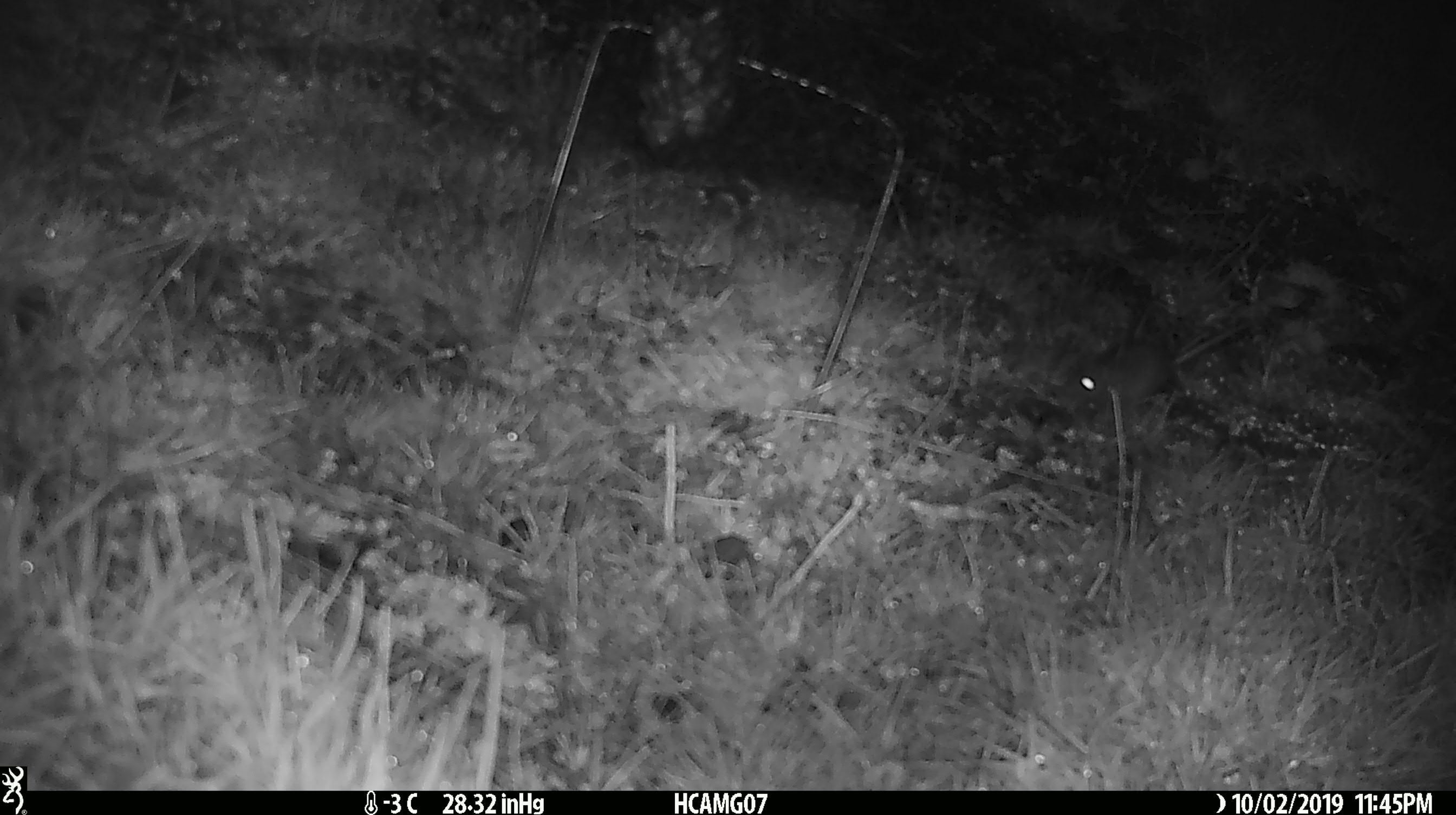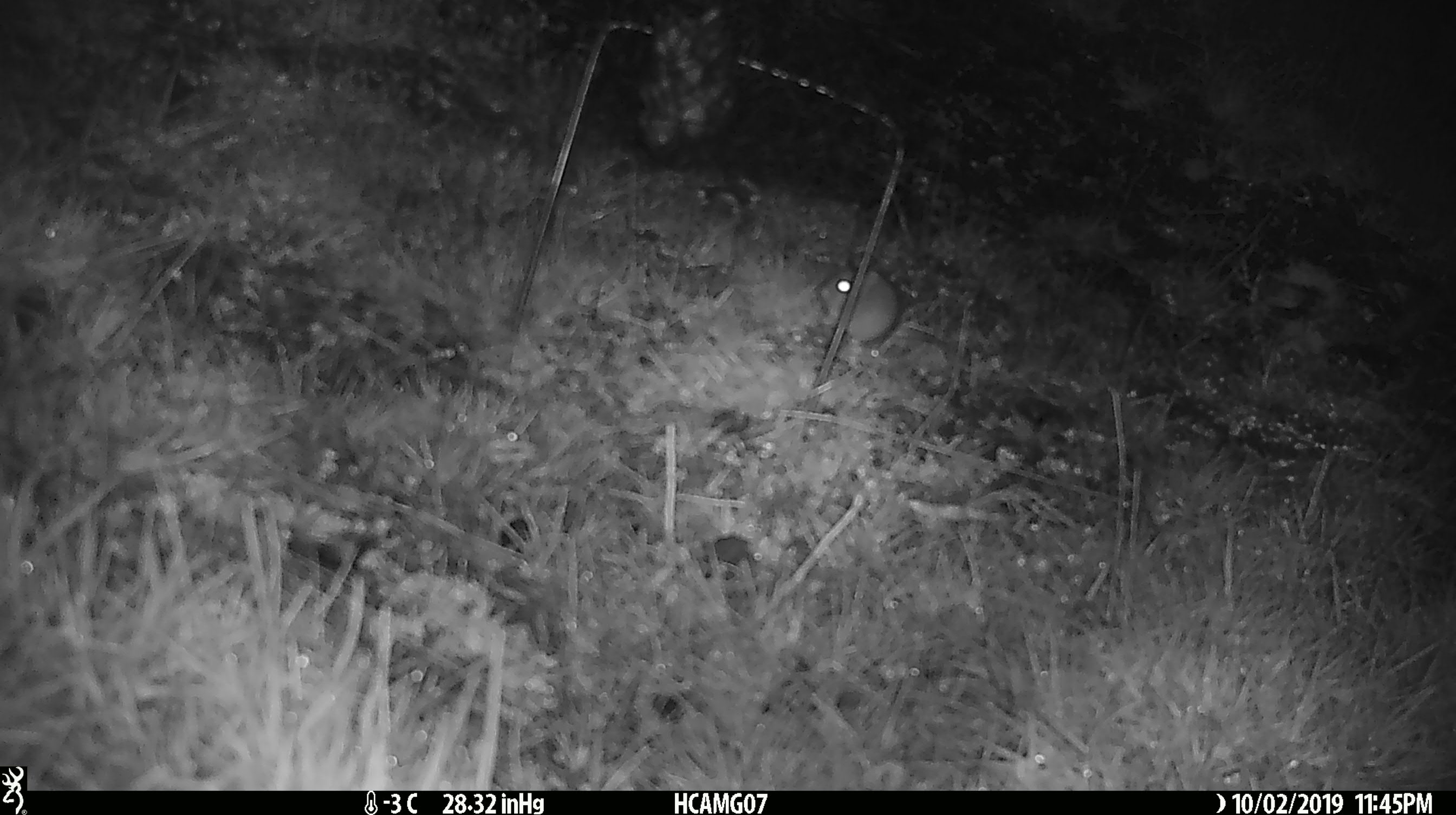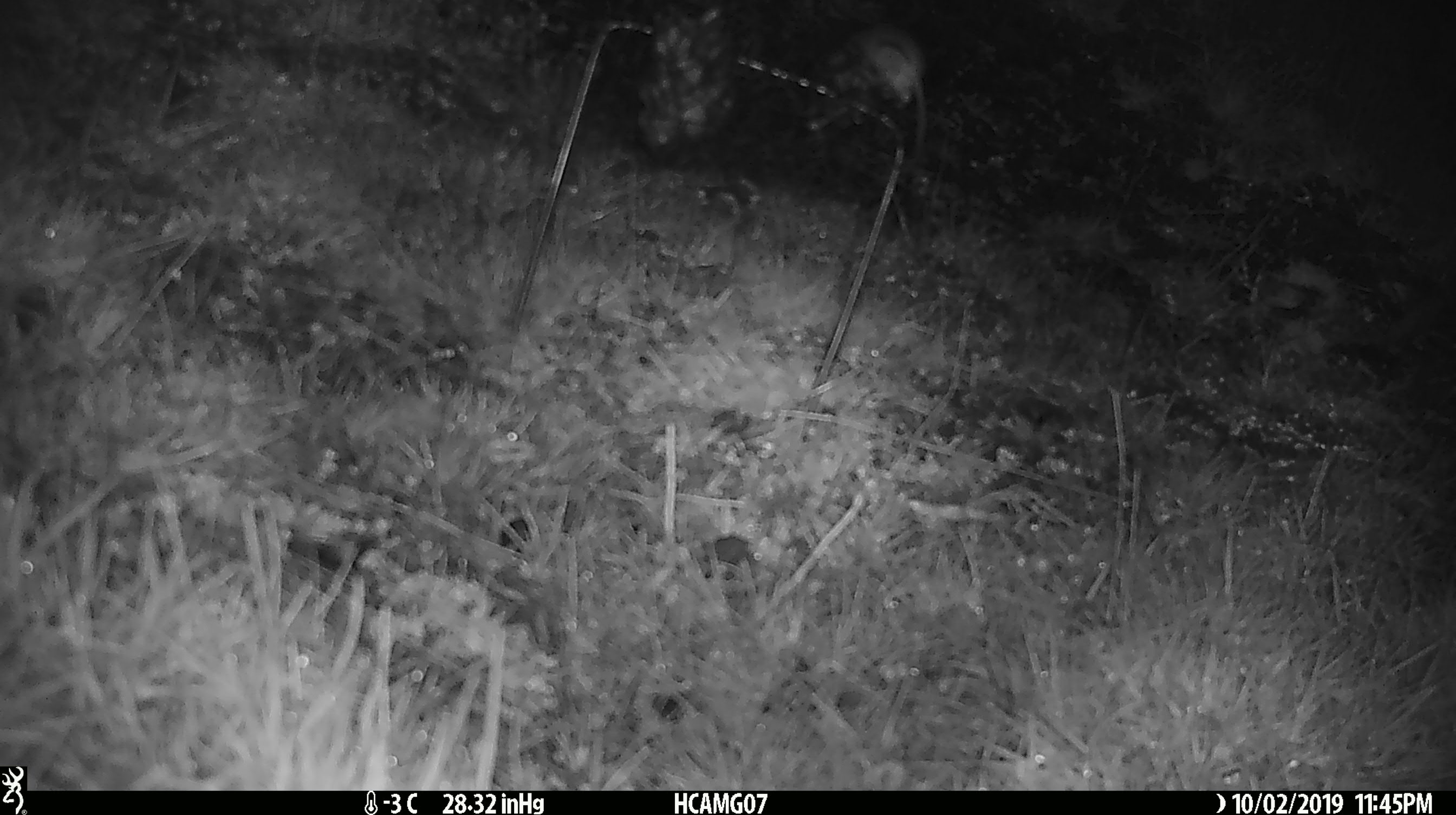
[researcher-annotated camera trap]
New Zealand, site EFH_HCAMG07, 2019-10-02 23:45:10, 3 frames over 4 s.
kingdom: Animalia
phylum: Chordata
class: Mammalia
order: Rodentia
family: Muridae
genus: Mus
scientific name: Mus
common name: mouse